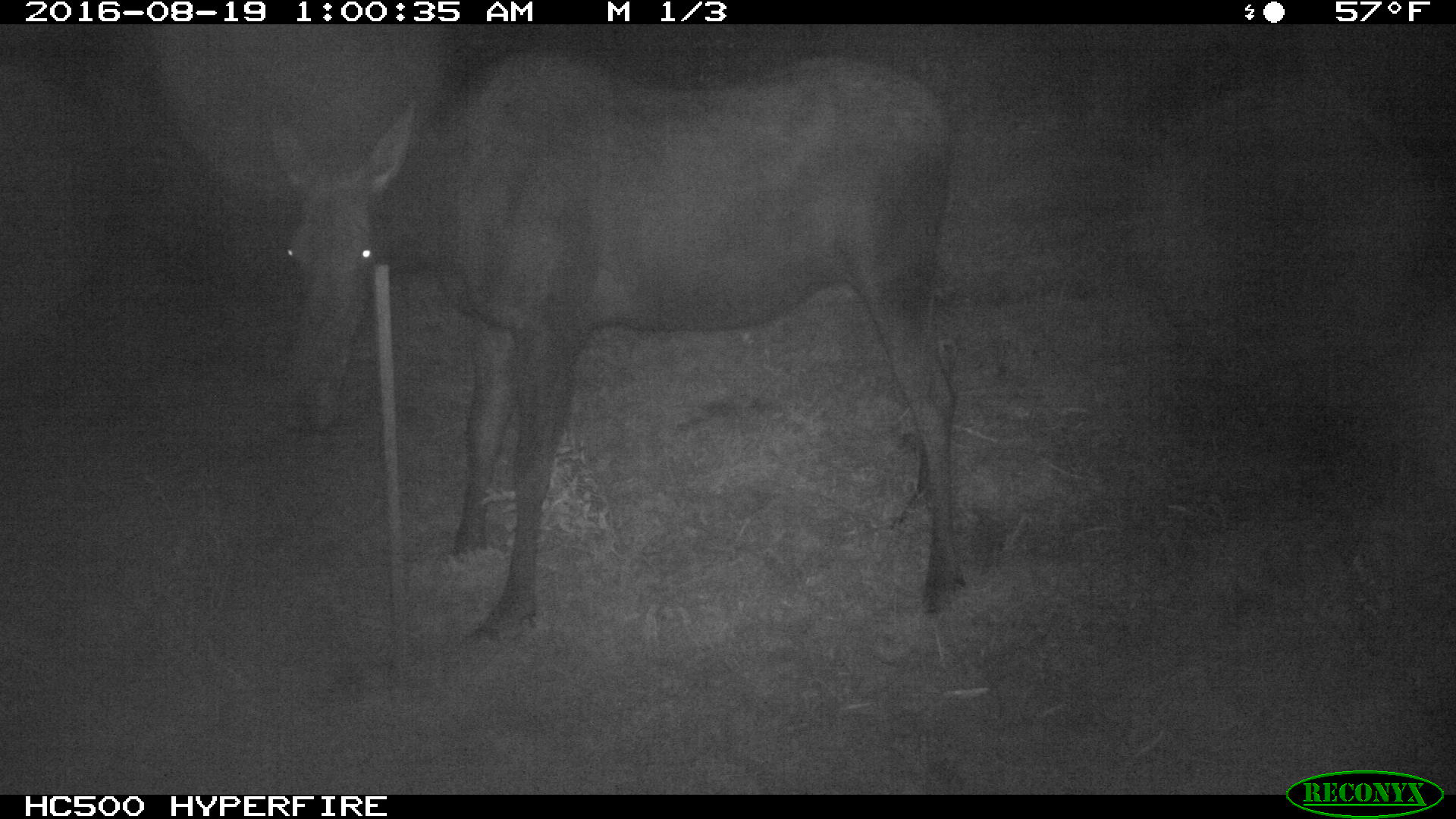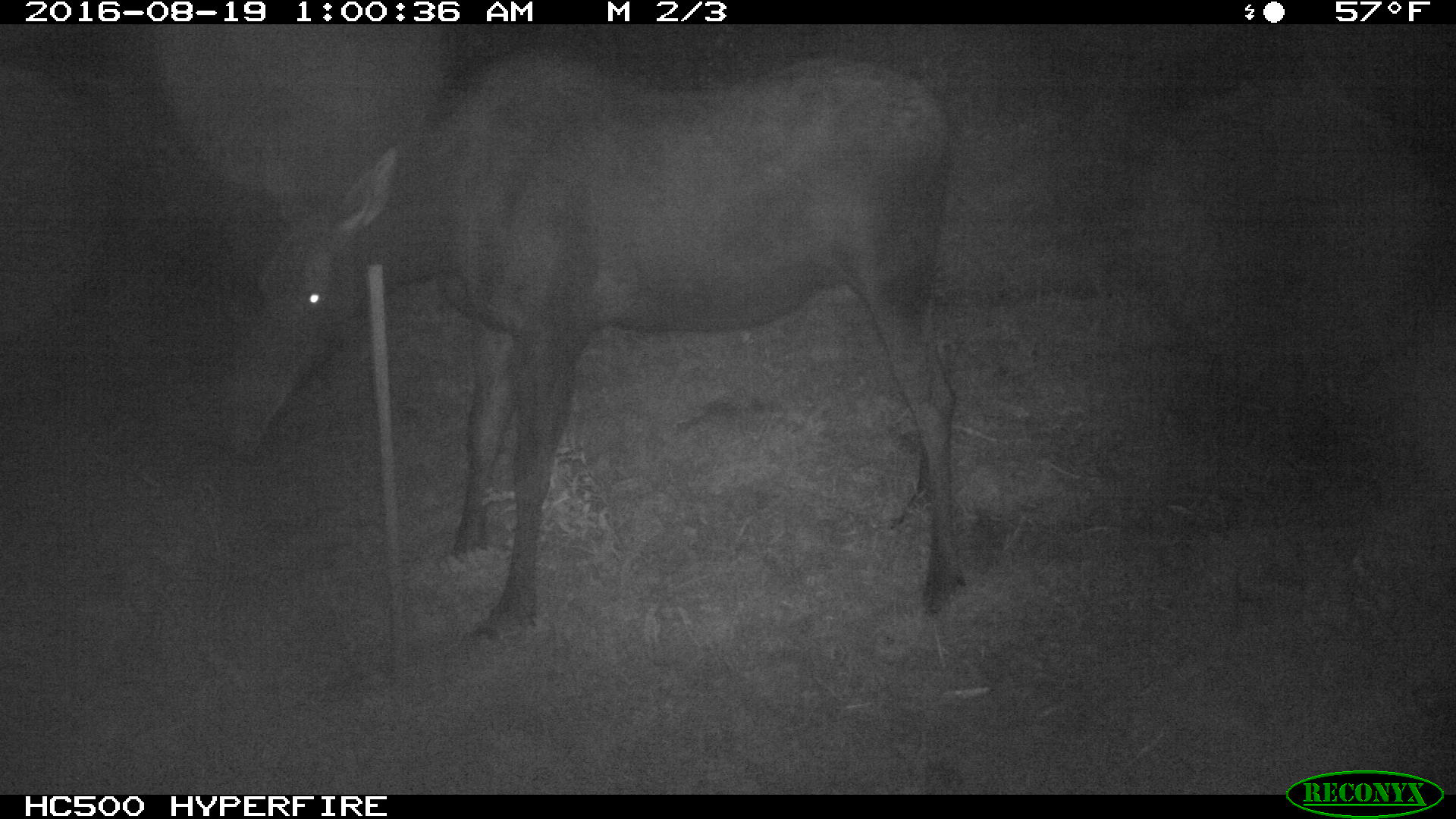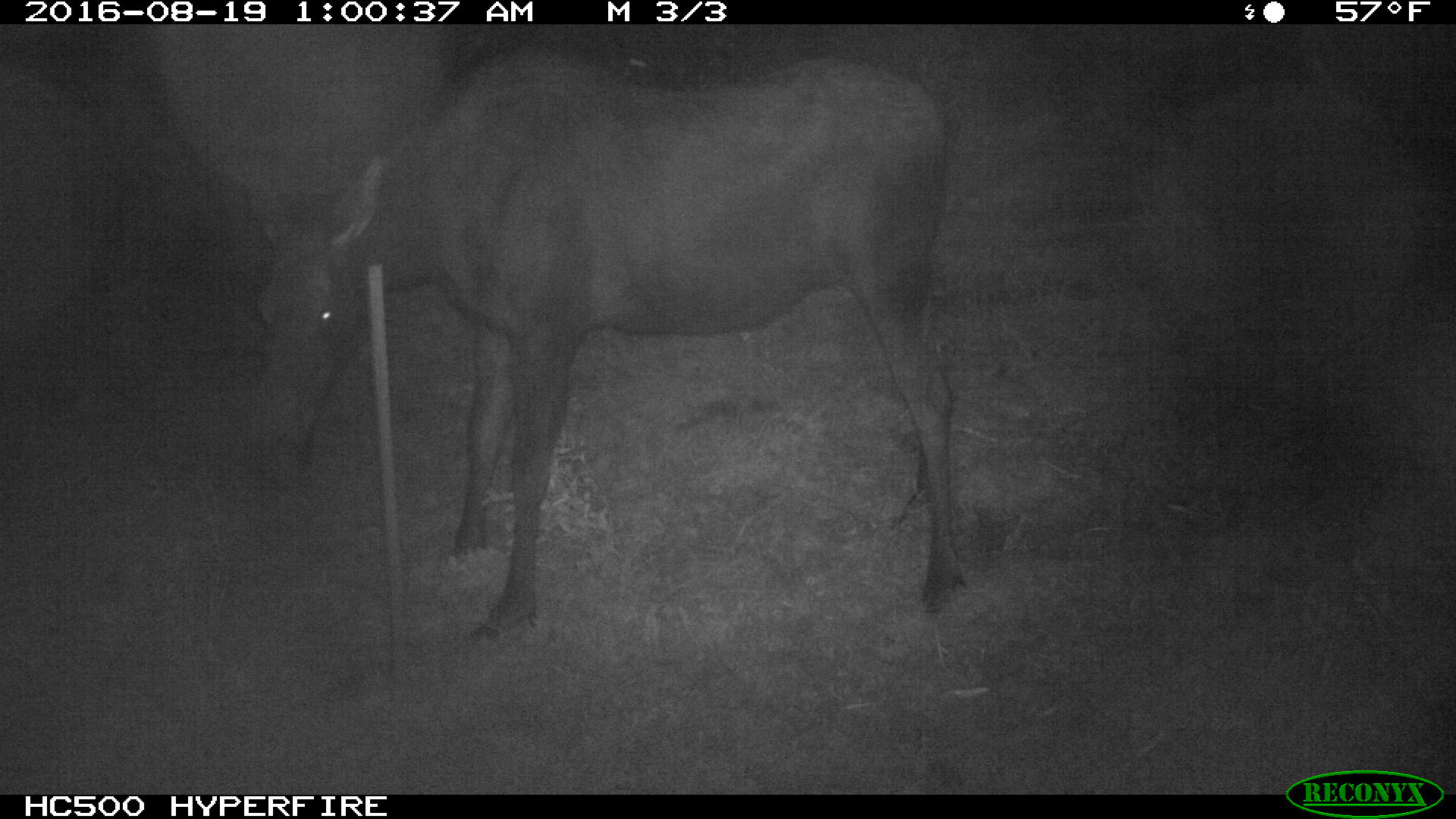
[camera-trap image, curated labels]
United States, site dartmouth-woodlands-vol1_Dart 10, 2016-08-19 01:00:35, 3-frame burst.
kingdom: Animalia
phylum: Chordata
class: Mammalia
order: Artiodactyla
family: Cervidae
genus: Alces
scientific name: Alces alces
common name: moose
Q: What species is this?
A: Moose (Alces alces).